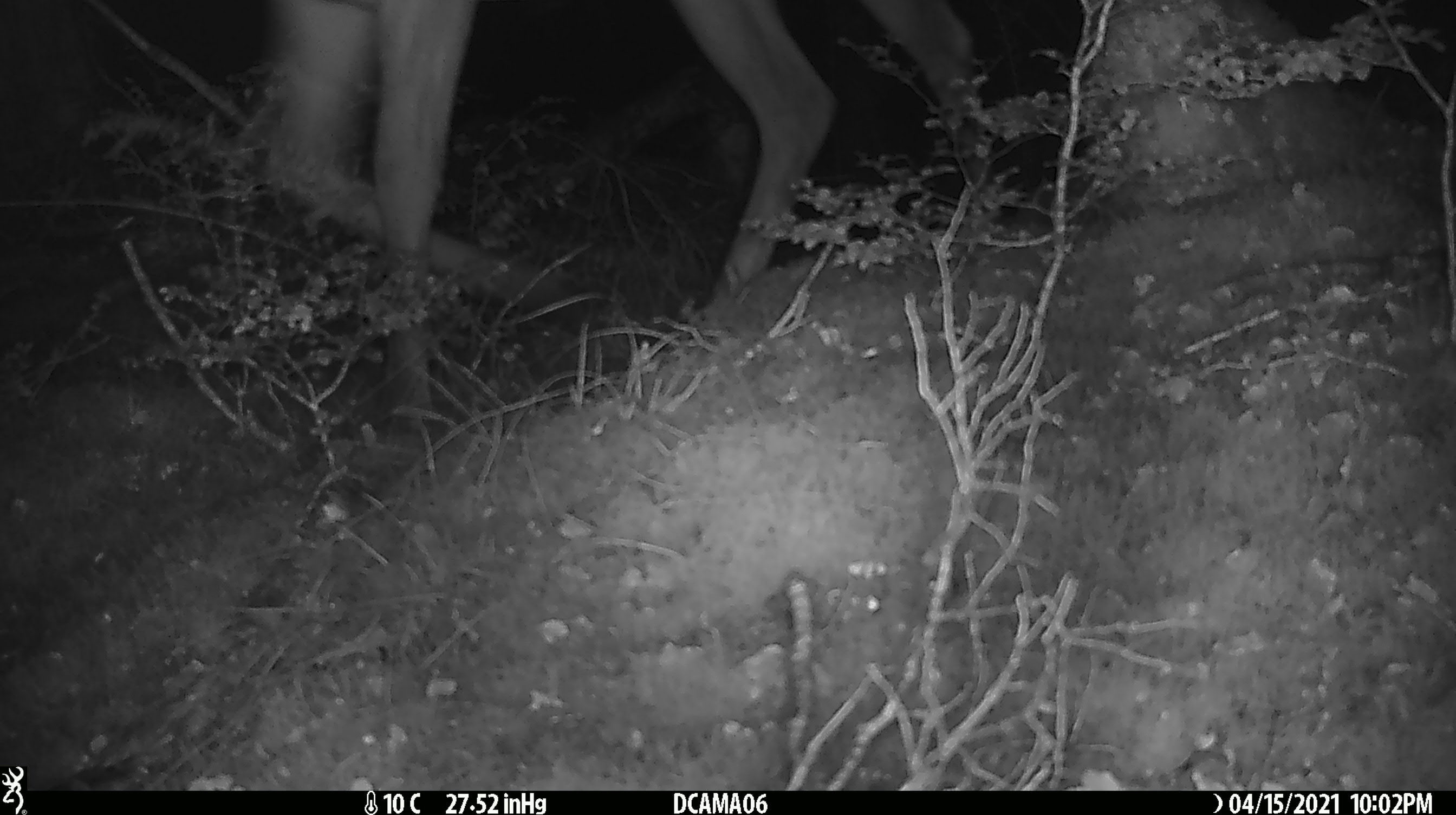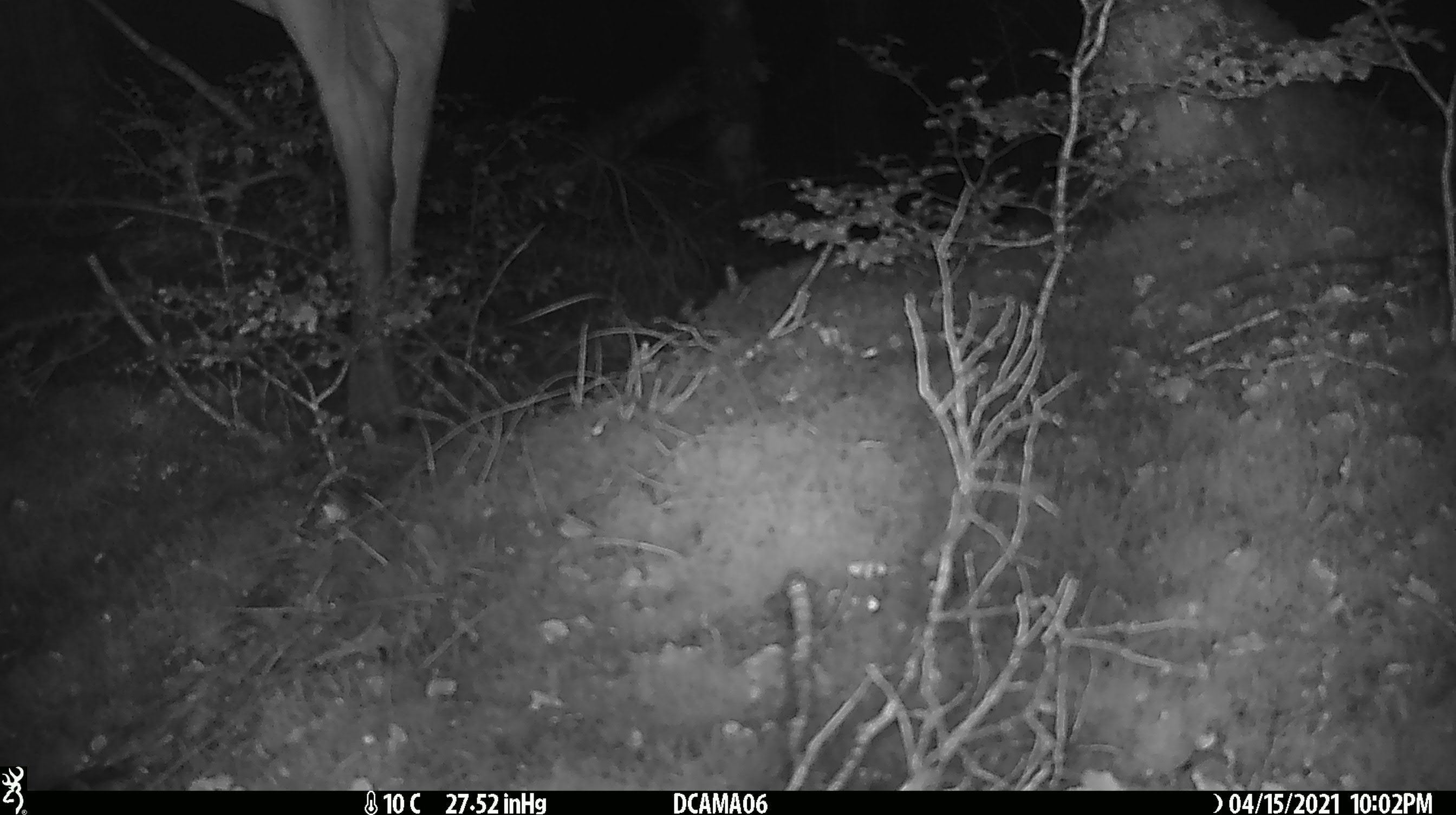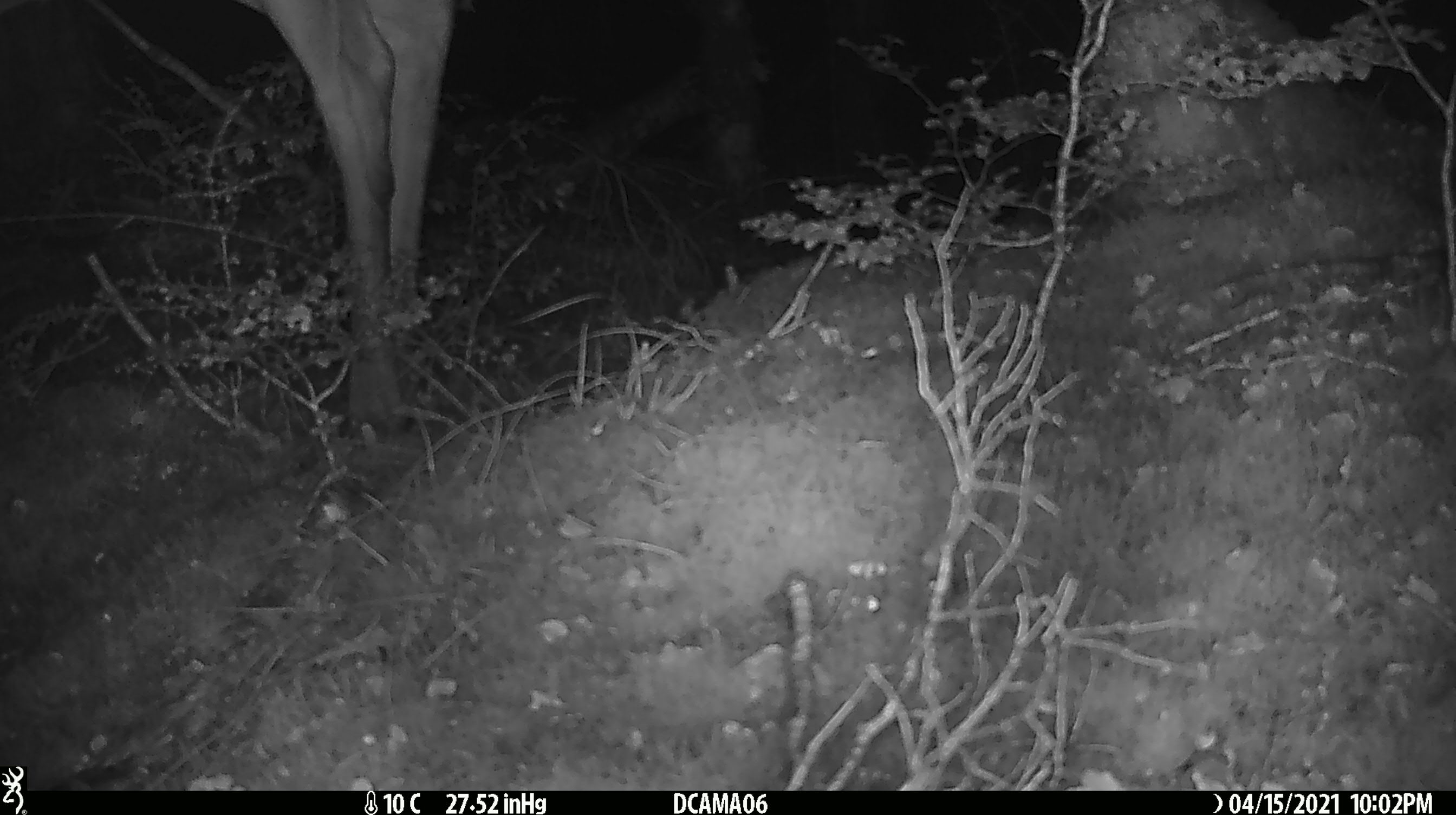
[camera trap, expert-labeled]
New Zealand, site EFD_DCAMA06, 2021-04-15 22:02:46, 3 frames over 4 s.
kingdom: Animalia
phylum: Chordata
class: Mammalia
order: Artiodactyla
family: Cervidae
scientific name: Cervidae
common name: deer